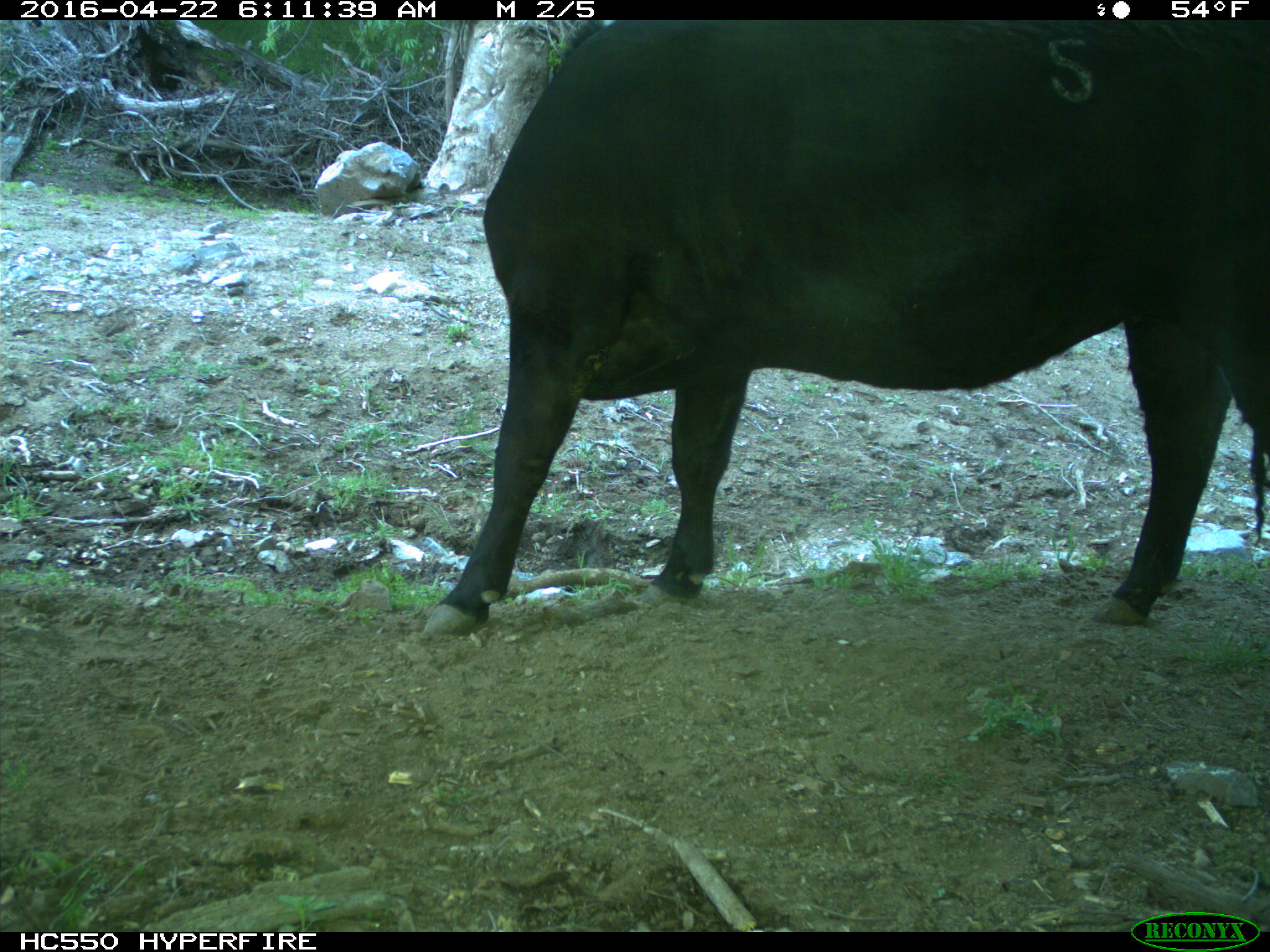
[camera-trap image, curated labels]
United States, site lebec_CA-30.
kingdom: Animalia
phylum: Chordata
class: Mammalia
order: Artiodactyla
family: Bovidae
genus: Bos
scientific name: Bos taurus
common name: domestic cow